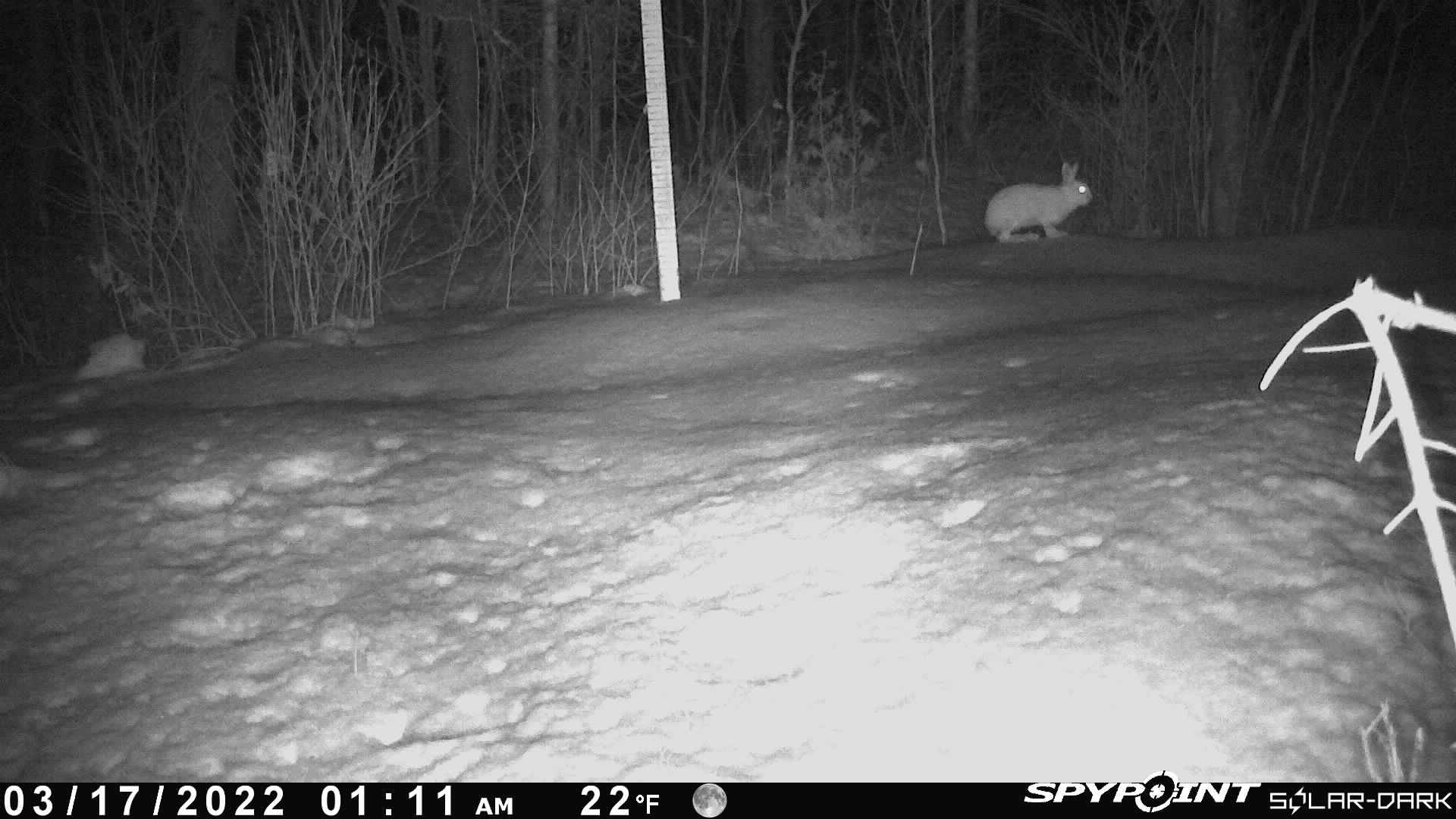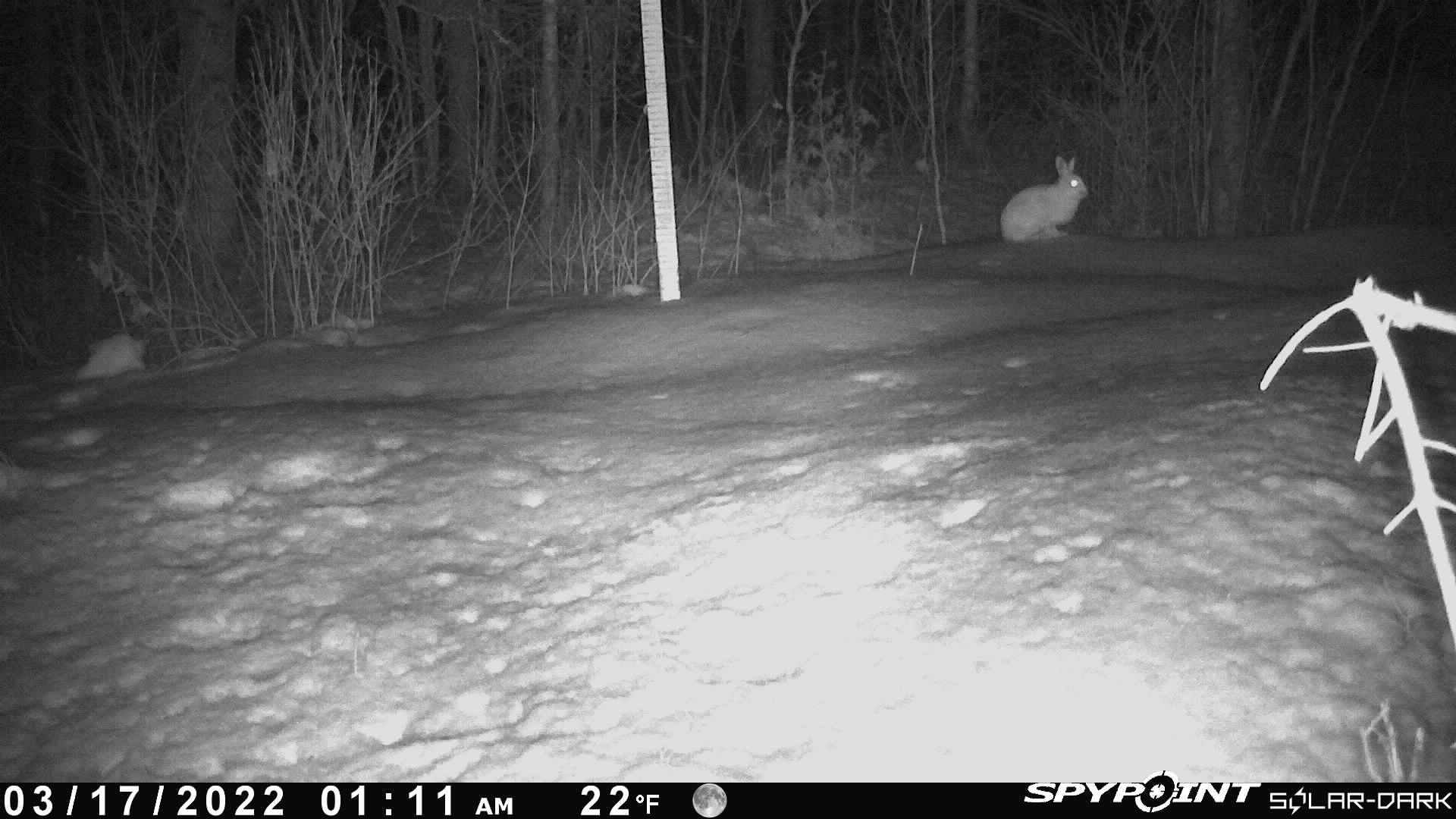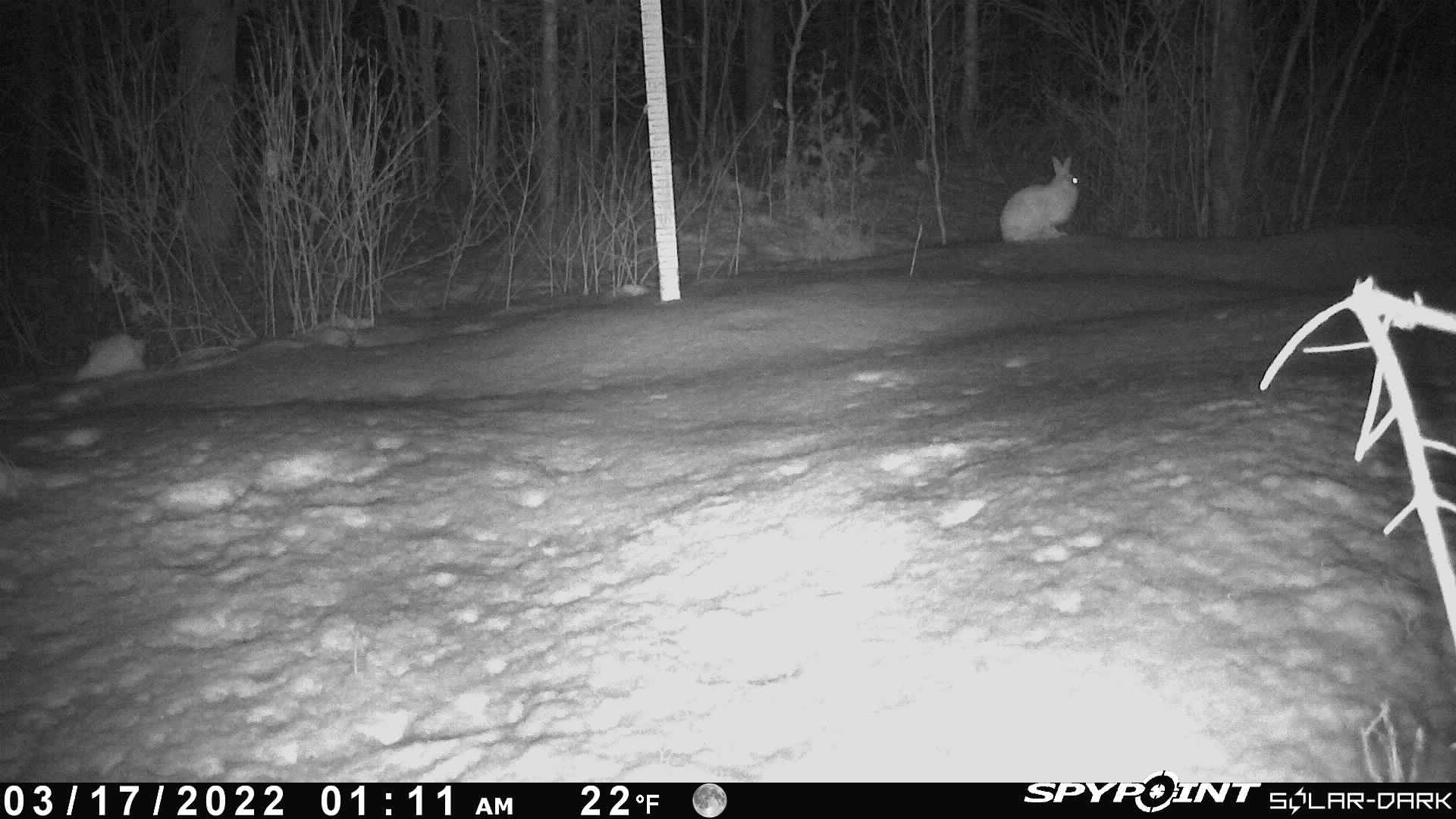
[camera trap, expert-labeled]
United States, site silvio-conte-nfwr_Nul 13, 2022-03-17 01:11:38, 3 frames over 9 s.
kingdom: Animalia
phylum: Chordata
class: Mammalia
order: Lagomorpha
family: Leporidae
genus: Lepus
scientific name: Lepus americanus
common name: snowshoe hare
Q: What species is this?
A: Snowshoe hare (Lepus americanus).